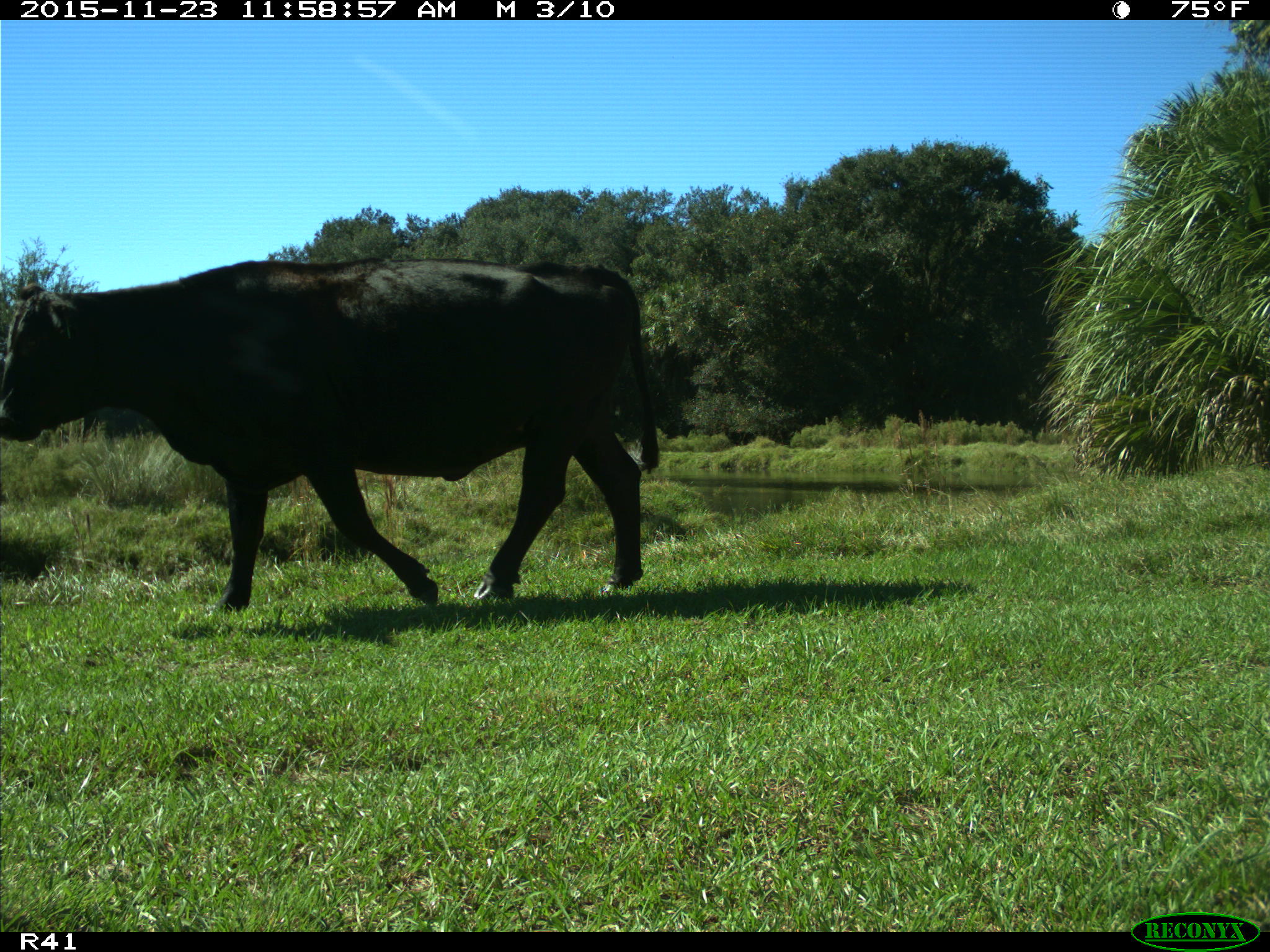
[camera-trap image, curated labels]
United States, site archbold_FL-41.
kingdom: Animalia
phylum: Chordata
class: Mammalia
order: Artiodactyla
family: Bovidae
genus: Bos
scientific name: Bos taurus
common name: domestic cow